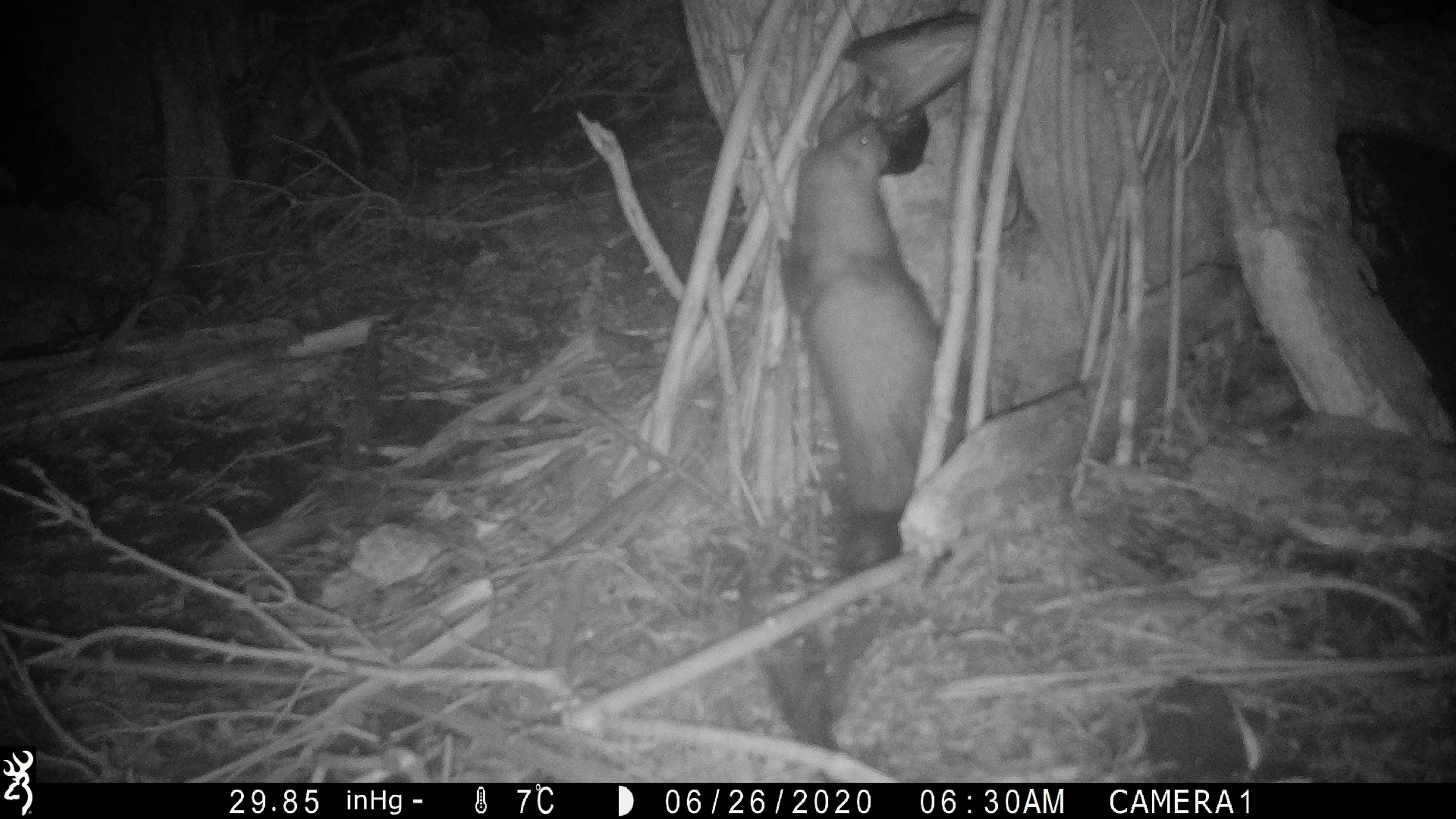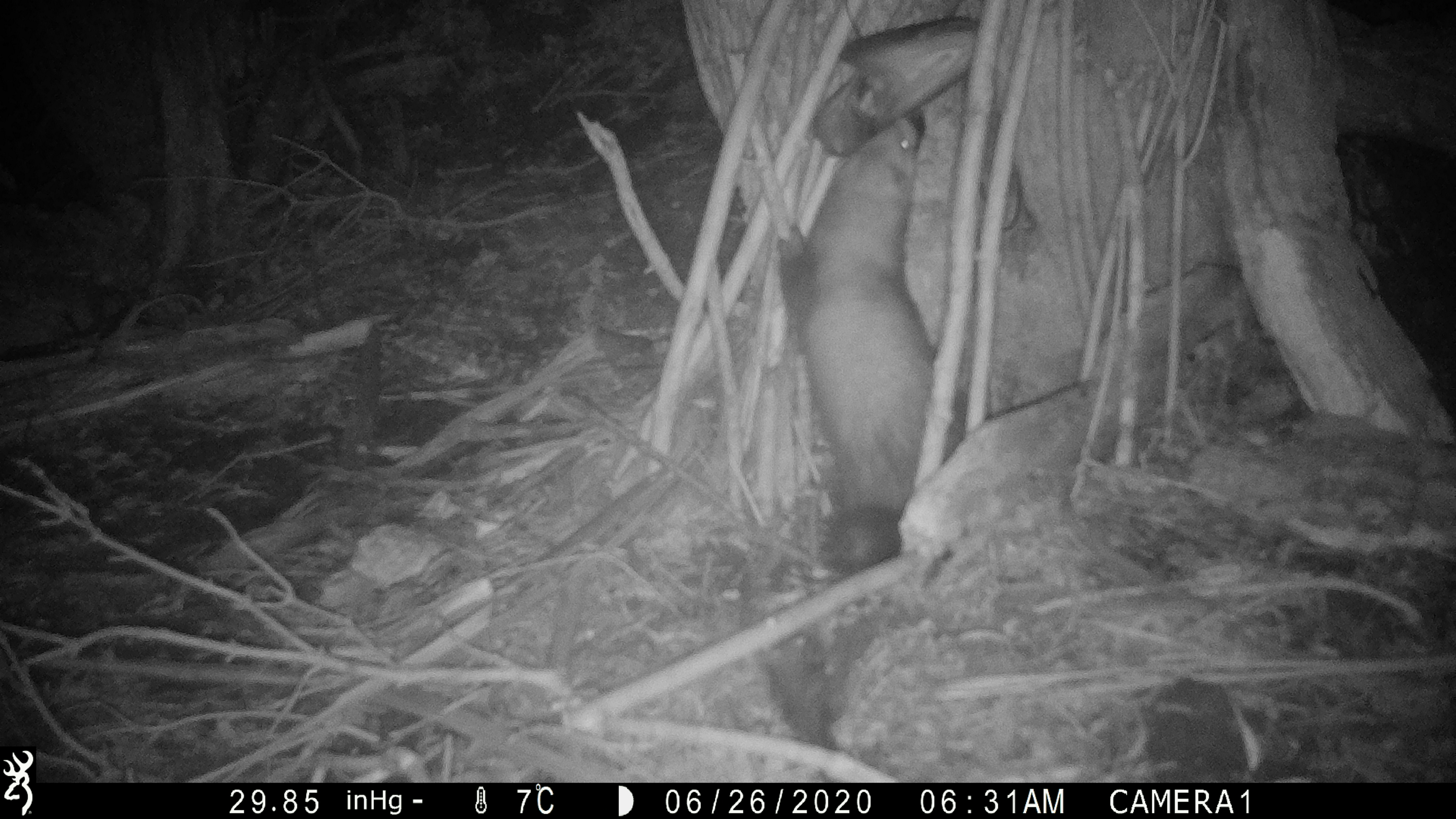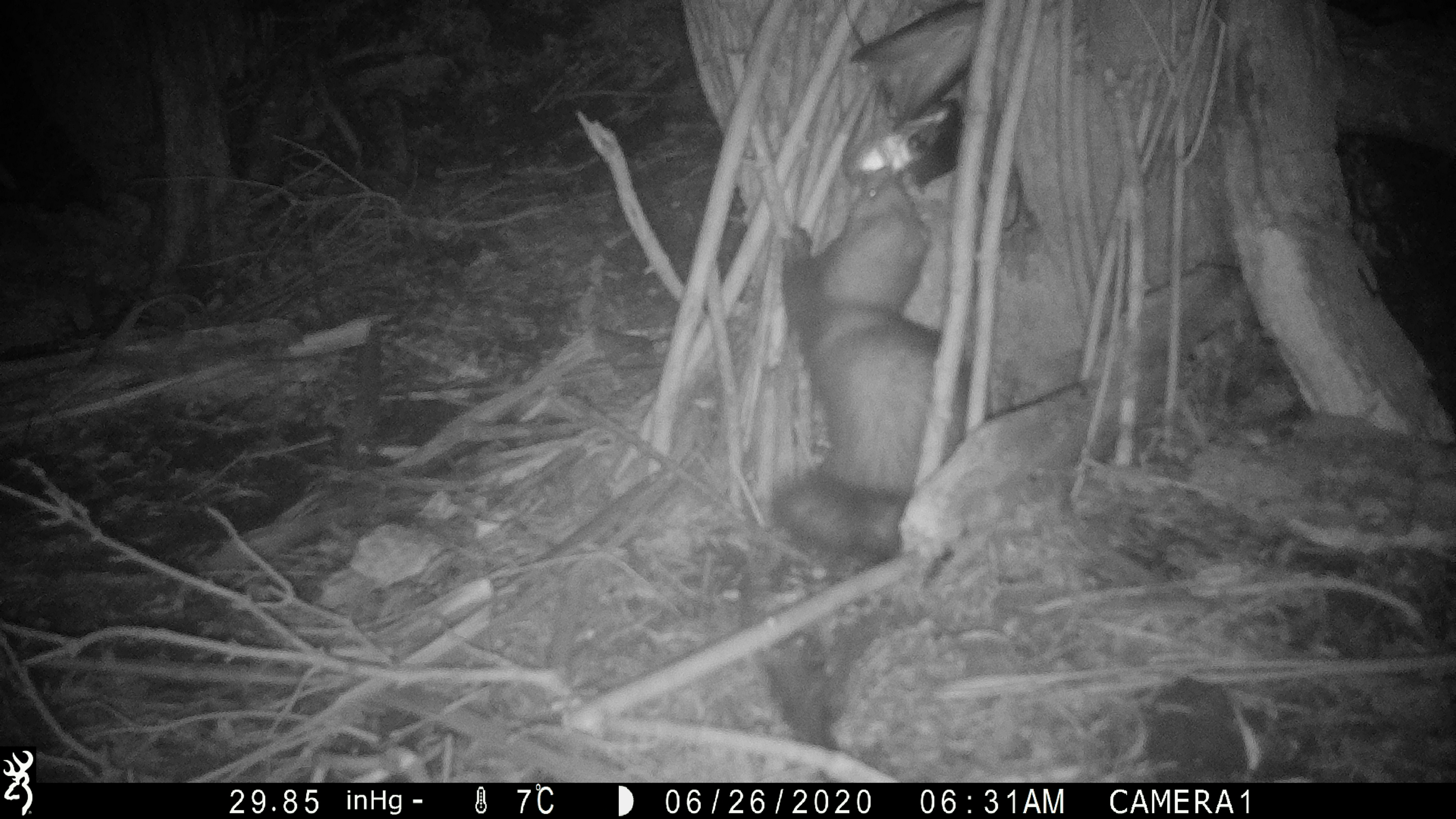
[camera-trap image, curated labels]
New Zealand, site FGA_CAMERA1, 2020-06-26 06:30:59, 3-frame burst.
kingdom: Animalia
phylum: Chordata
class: Mammalia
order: Carnivora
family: Mustelidae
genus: Mustela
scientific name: Mustela furo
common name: ferret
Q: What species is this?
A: Ferret (Mustela furo).